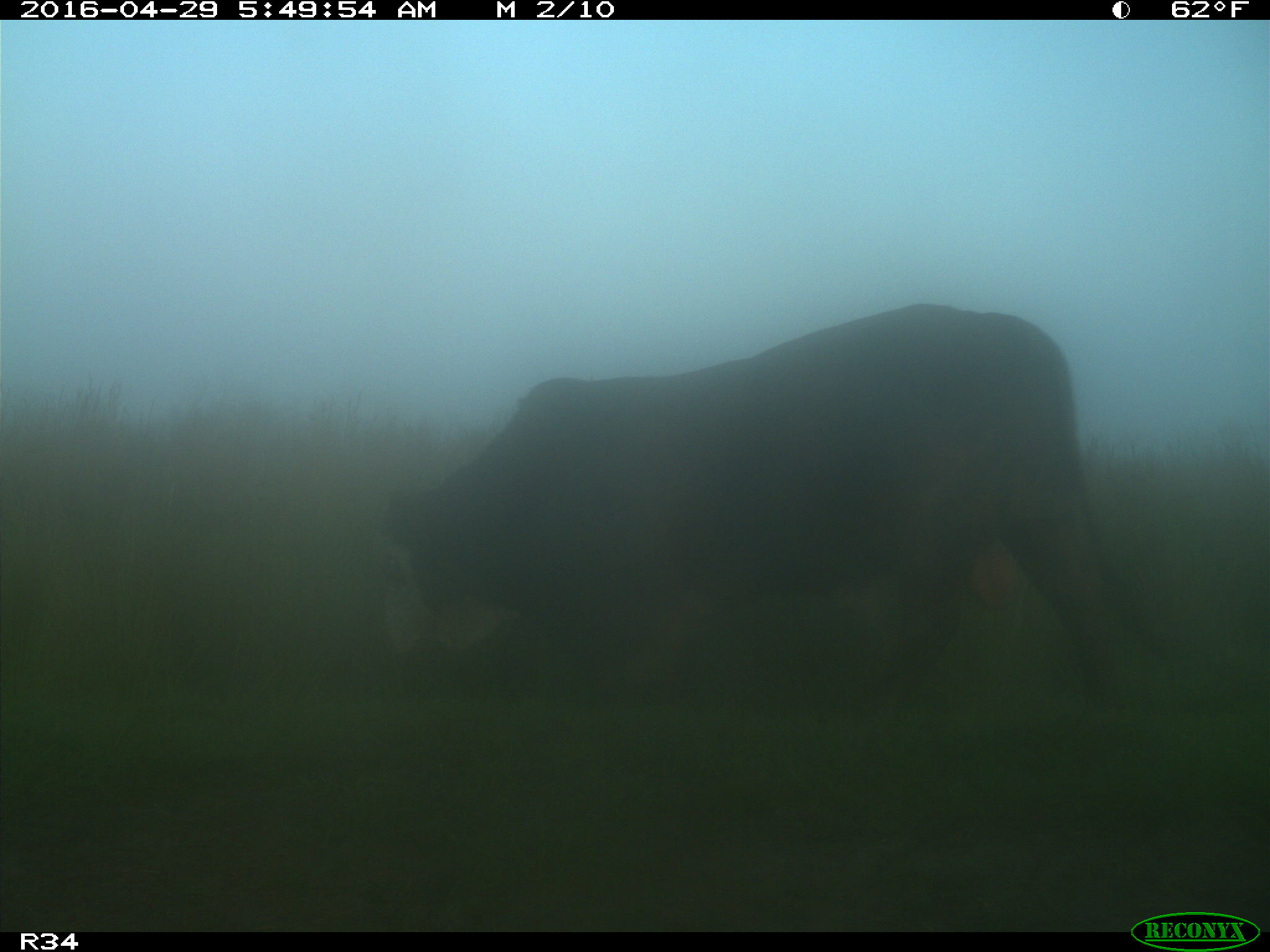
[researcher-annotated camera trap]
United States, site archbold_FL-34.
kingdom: Animalia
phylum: Chordata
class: Mammalia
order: Artiodactyla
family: Bovidae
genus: Bos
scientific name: Bos taurus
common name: domestic cow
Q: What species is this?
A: Bos taurus (domestic cow).